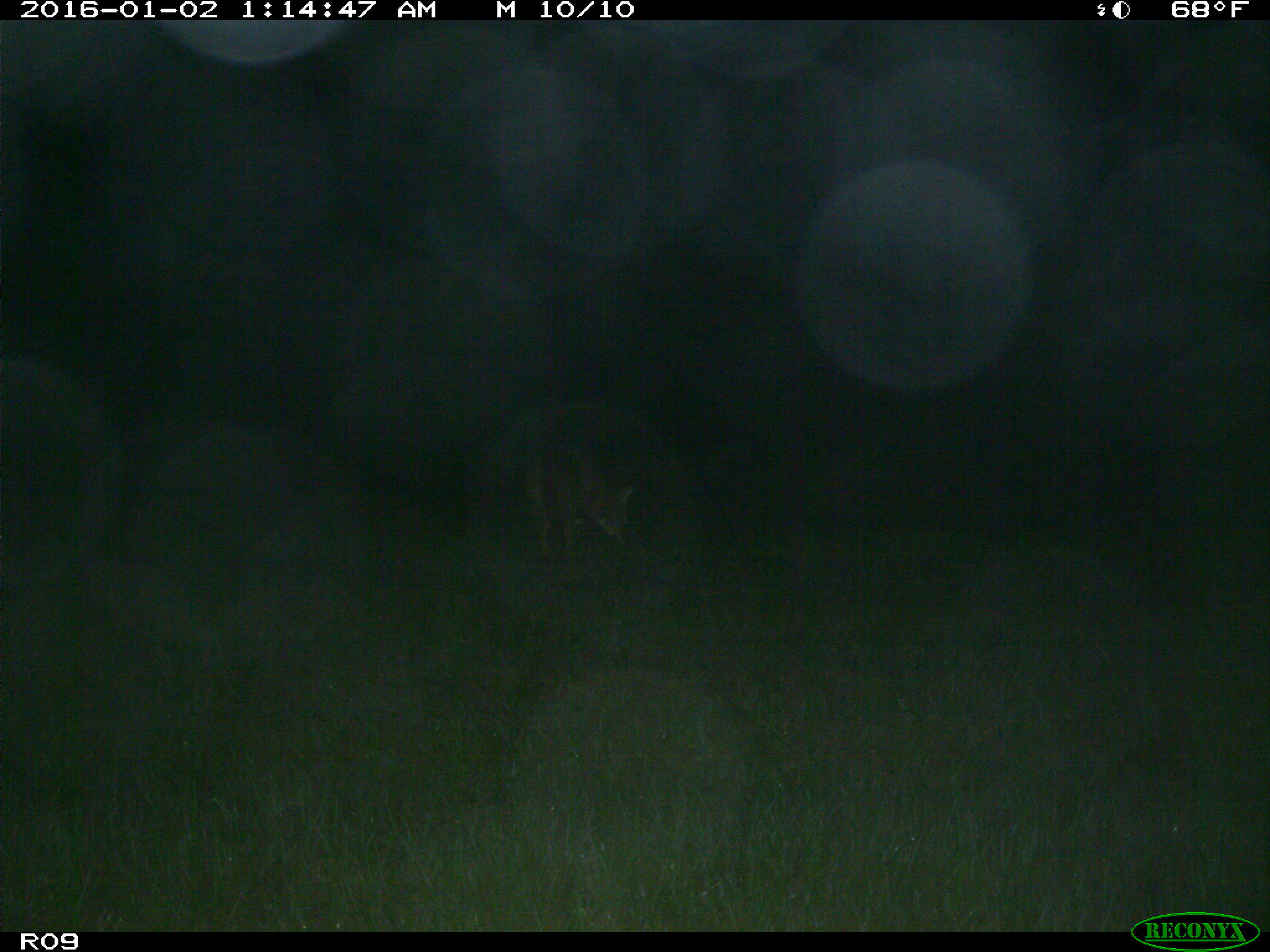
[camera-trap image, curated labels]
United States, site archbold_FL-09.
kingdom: Animalia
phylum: Chordata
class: Mammalia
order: Carnivora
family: Canidae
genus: Canis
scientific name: Canis latrans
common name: coyote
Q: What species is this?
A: Canis latrans (coyote).